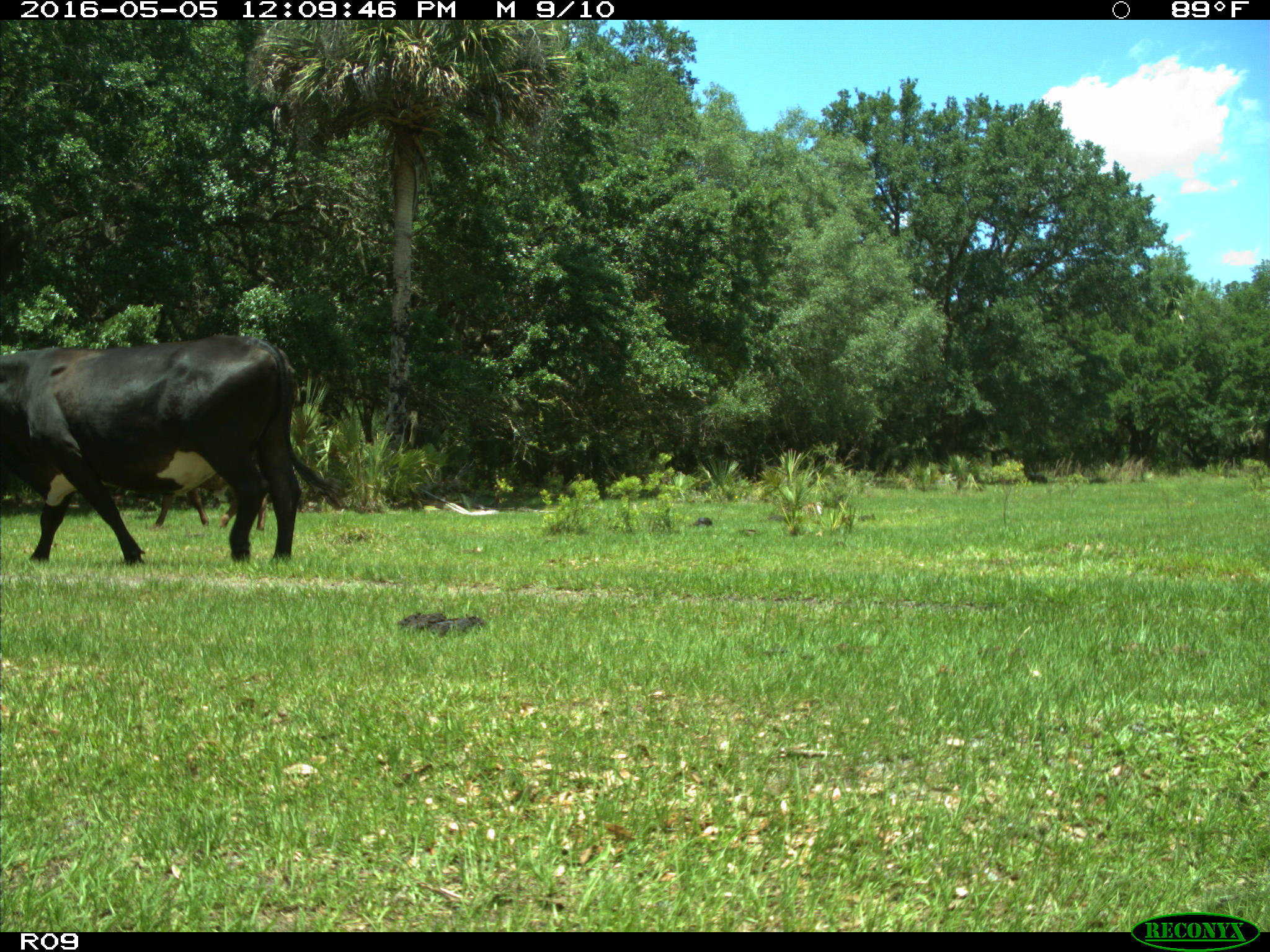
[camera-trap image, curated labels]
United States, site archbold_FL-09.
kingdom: Animalia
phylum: Chordata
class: Mammalia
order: Artiodactyla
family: Bovidae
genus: Bos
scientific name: Bos taurus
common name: domestic cow